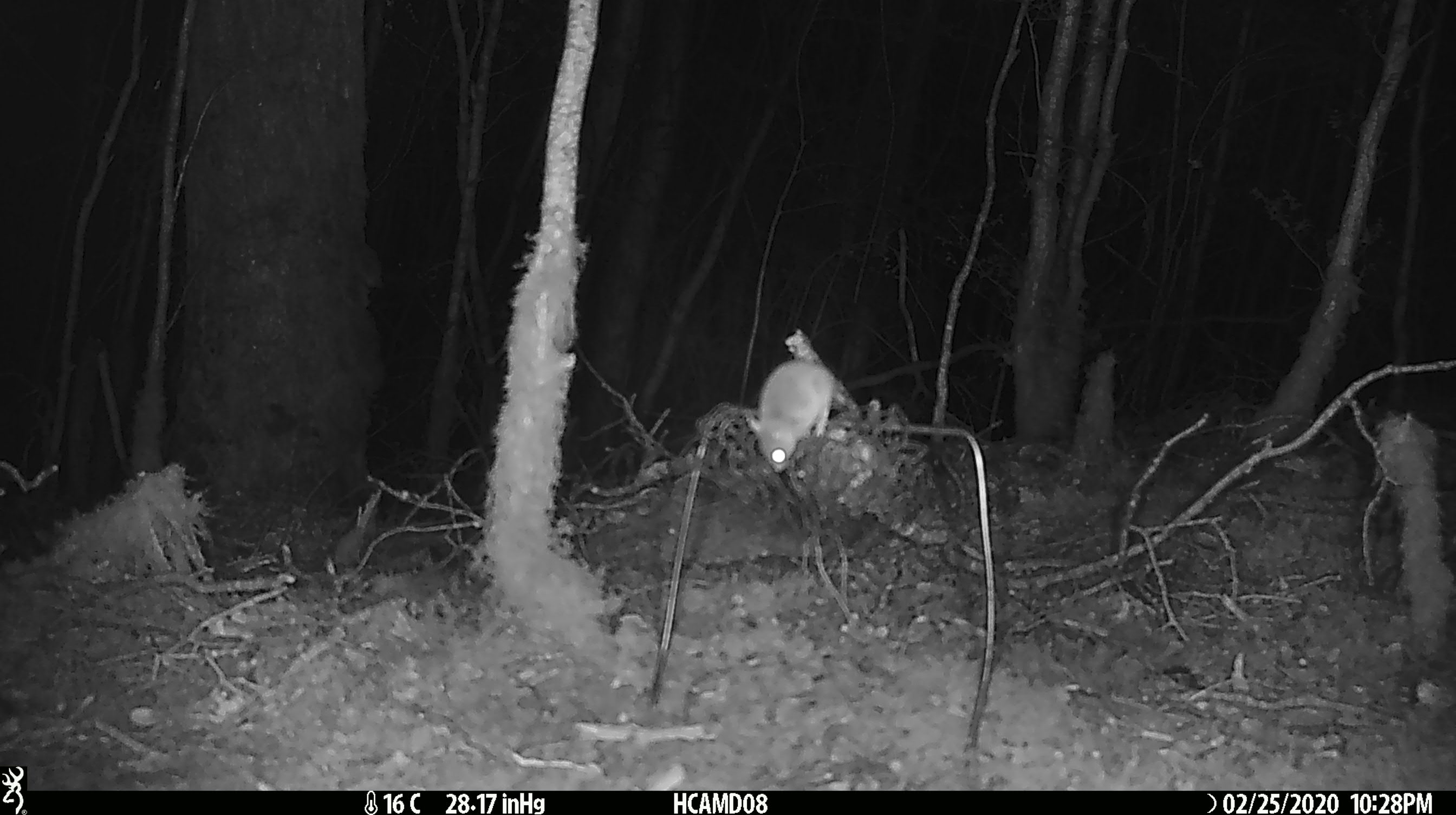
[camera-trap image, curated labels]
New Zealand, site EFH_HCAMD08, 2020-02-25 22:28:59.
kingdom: Animalia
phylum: Chordata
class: Mammalia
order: Rodentia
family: Muridae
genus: Mus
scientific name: Mus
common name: mouse